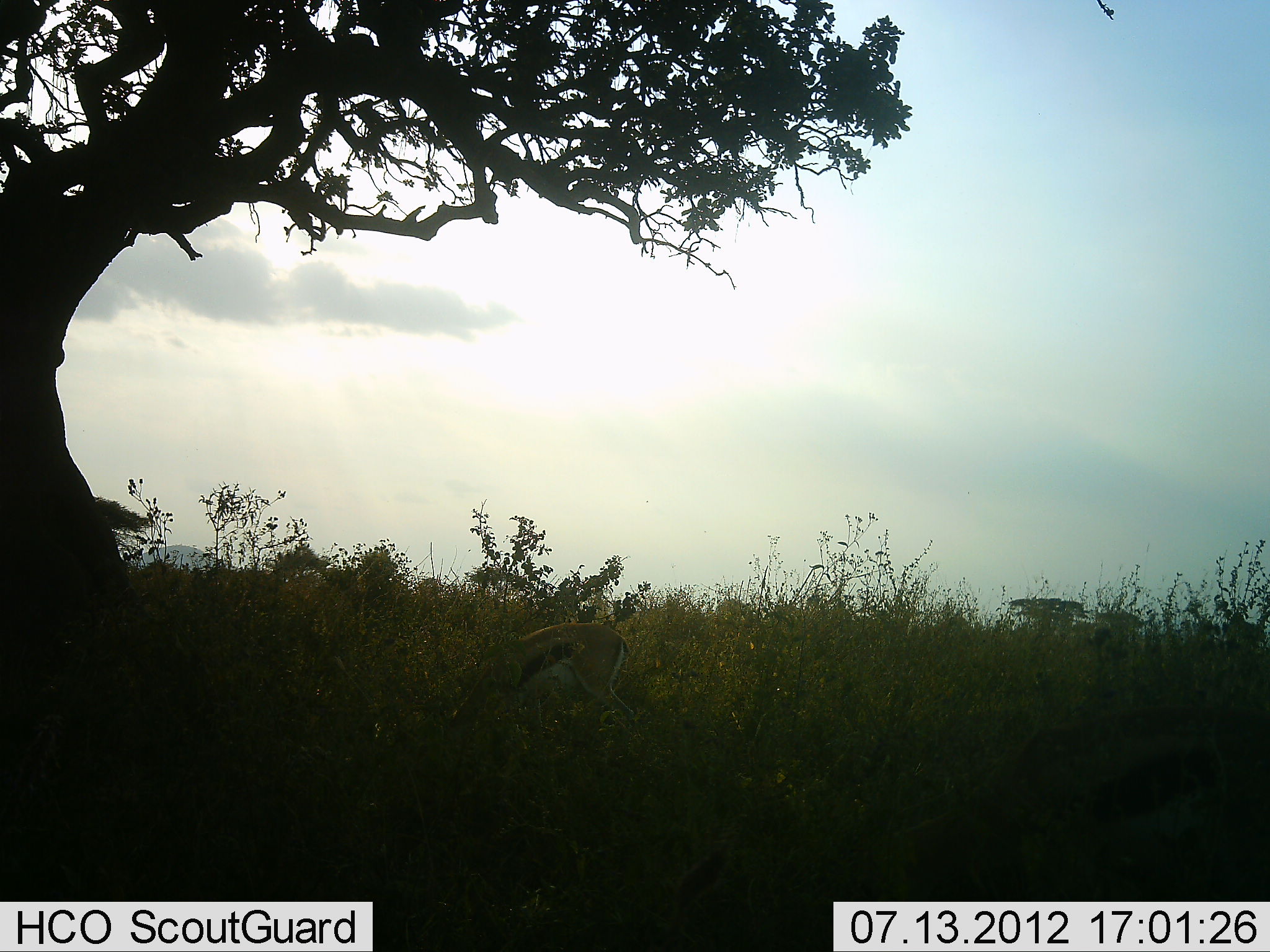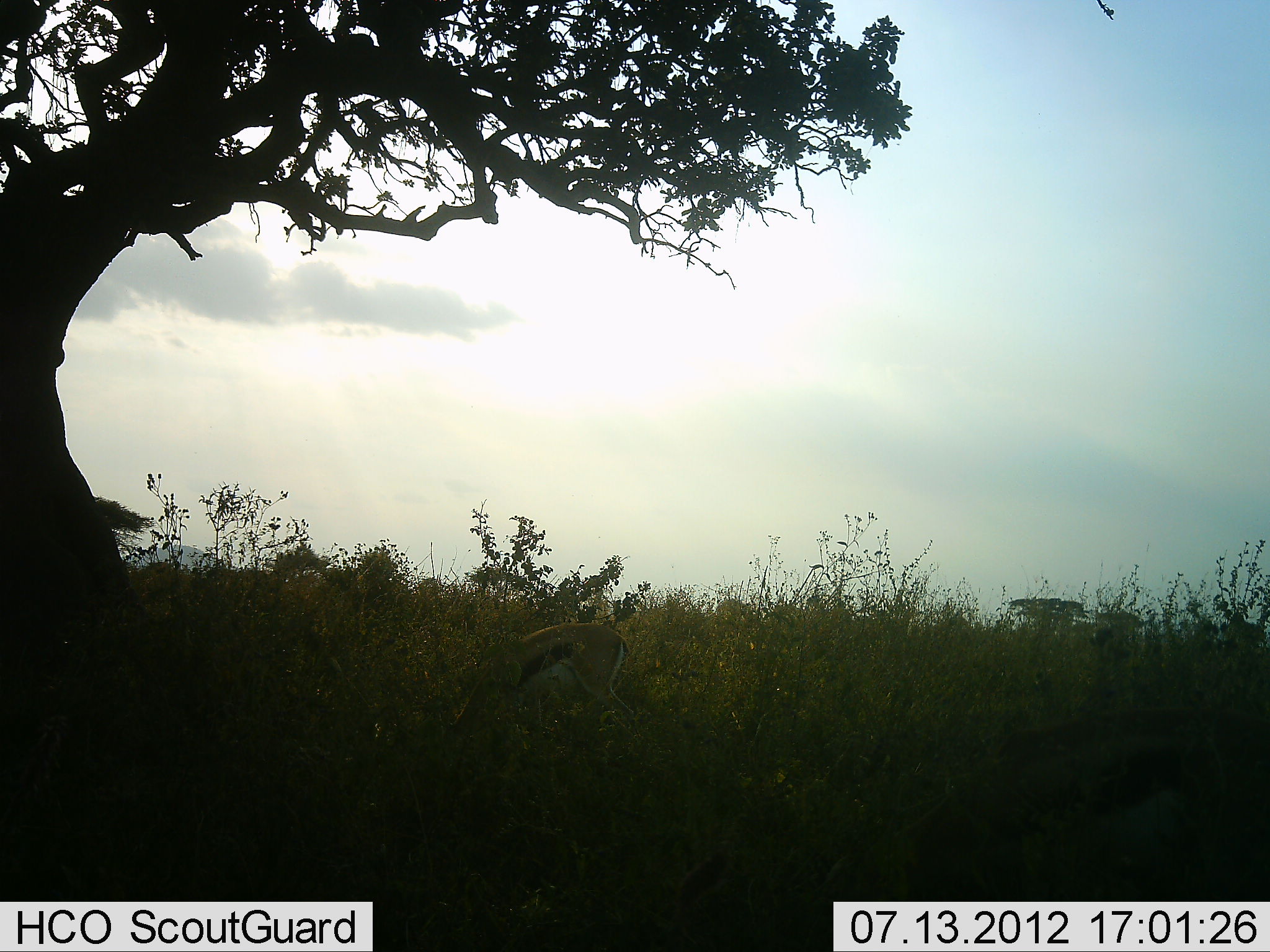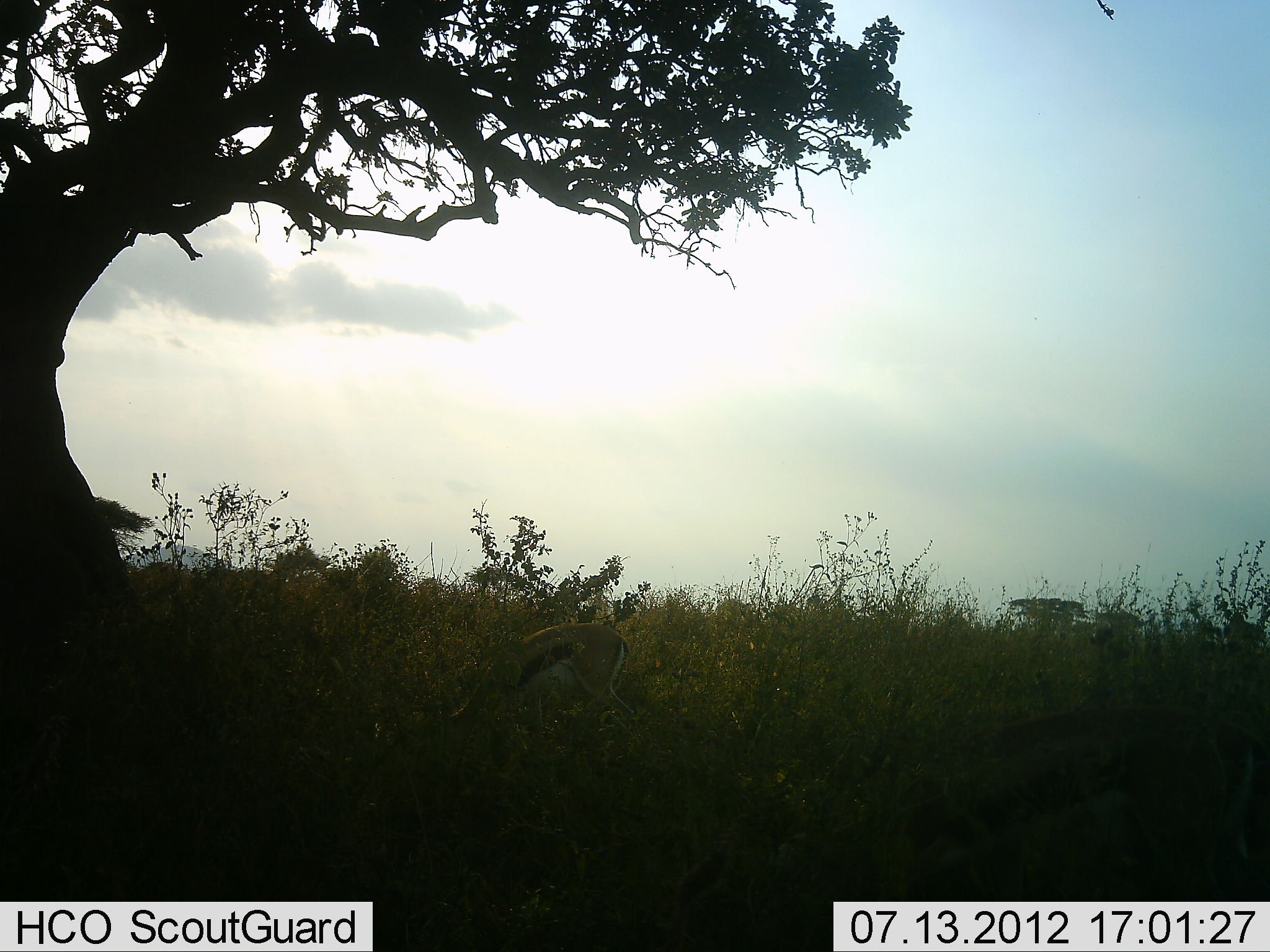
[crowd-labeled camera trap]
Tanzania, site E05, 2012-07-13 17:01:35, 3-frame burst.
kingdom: Animalia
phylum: Chordata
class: Mammalia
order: Artiodactyla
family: Bovidae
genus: Eudorcas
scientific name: Eudorcas thomsonii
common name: thomson's gazelle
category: gazellethomsons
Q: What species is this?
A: Gazellethomsons (thomson's gazelle) (Eudorcas thomsonii).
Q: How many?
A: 2.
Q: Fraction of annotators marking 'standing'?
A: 20%.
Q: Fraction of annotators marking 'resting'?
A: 0%.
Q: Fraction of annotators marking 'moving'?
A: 10%.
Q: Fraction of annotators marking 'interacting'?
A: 0%.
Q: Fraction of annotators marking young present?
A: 0%.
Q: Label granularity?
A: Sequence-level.